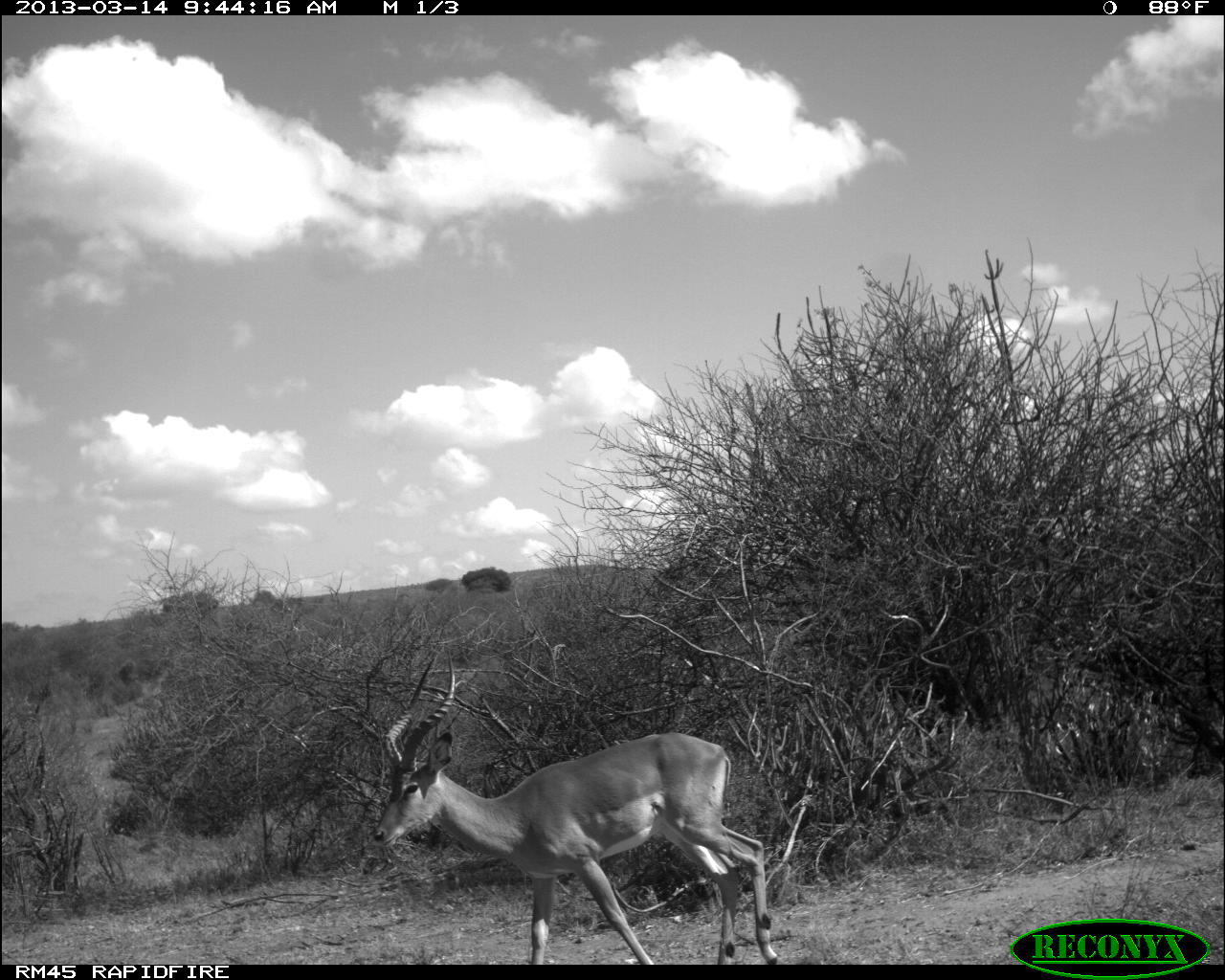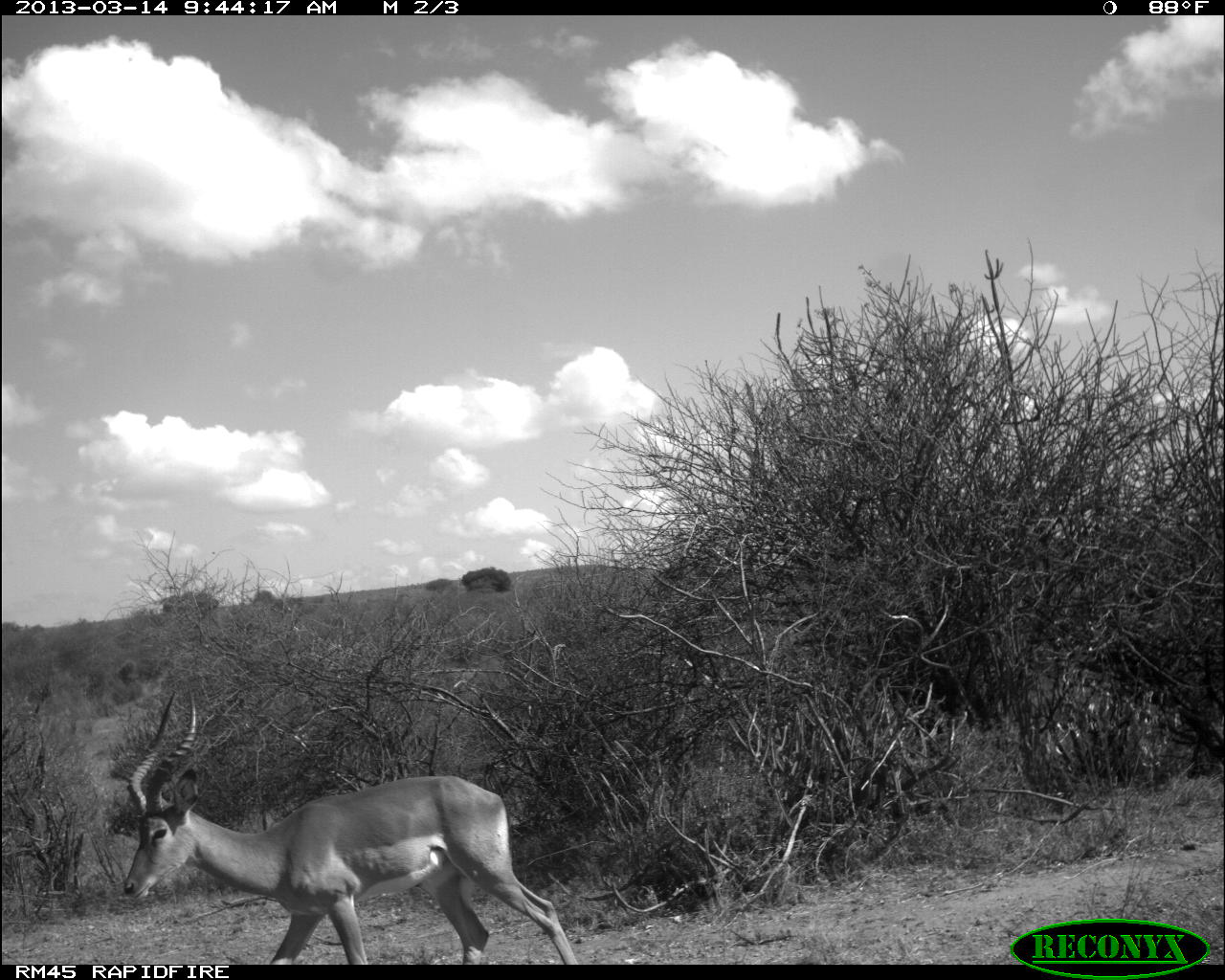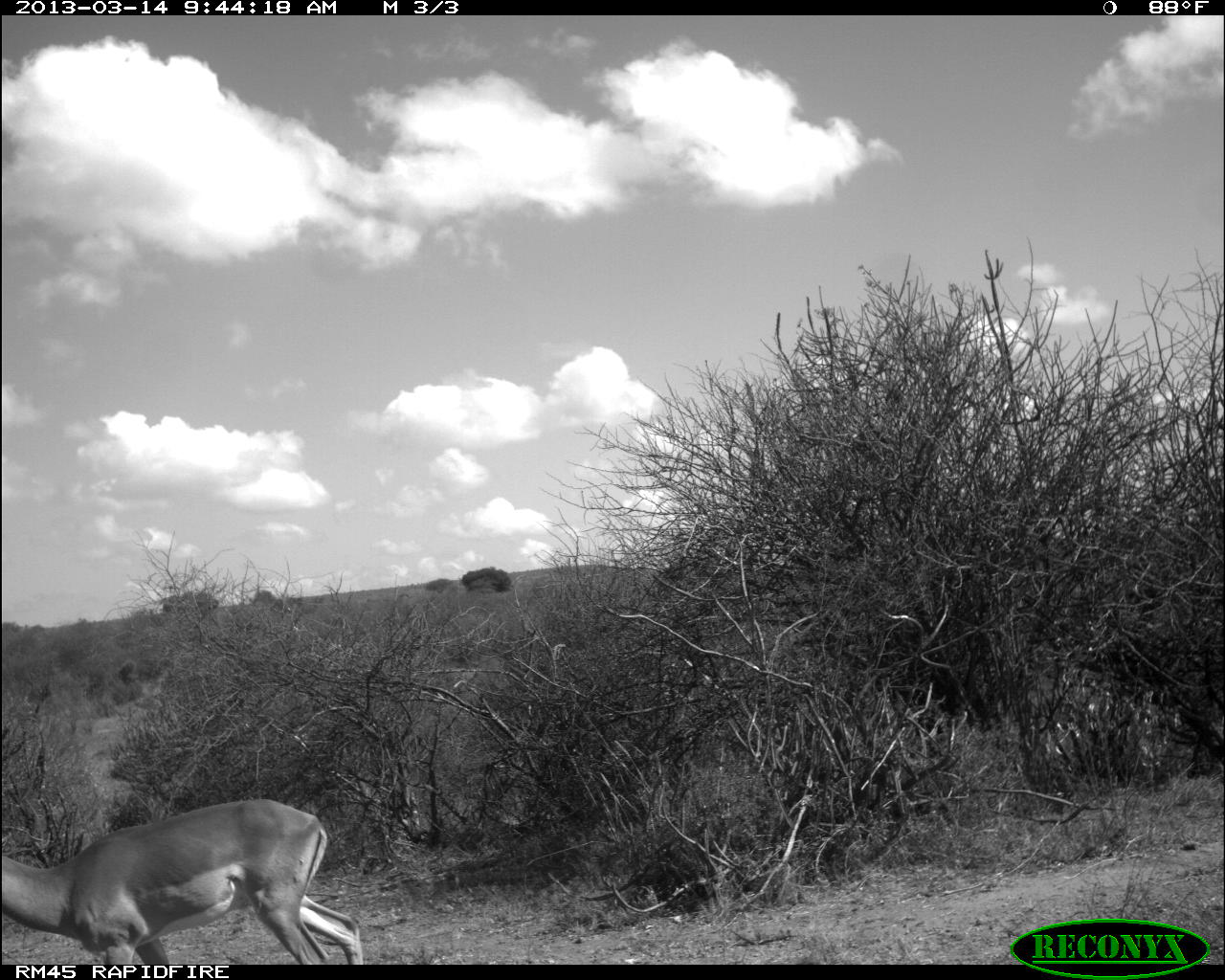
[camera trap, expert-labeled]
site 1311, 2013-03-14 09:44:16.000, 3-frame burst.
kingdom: Animalia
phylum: Chordata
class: Mammalia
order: Artiodactyla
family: Bovidae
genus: Aepyceros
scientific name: Aepyceros melampus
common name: impala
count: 1